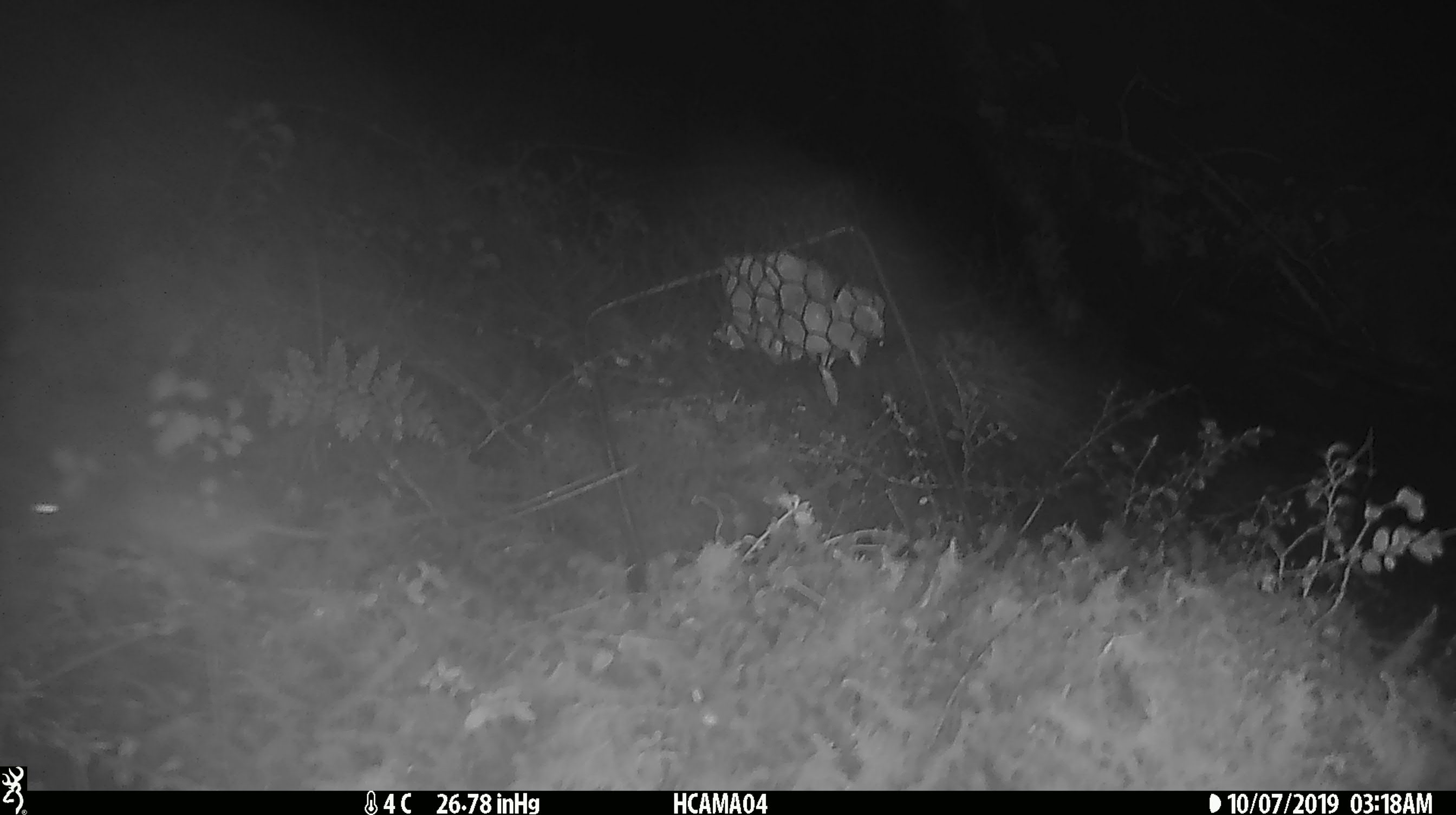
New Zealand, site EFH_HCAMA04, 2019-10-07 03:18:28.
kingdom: Animalia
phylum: Chordata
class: Mammalia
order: Rodentia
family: Muridae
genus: Mus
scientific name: Mus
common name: mouse